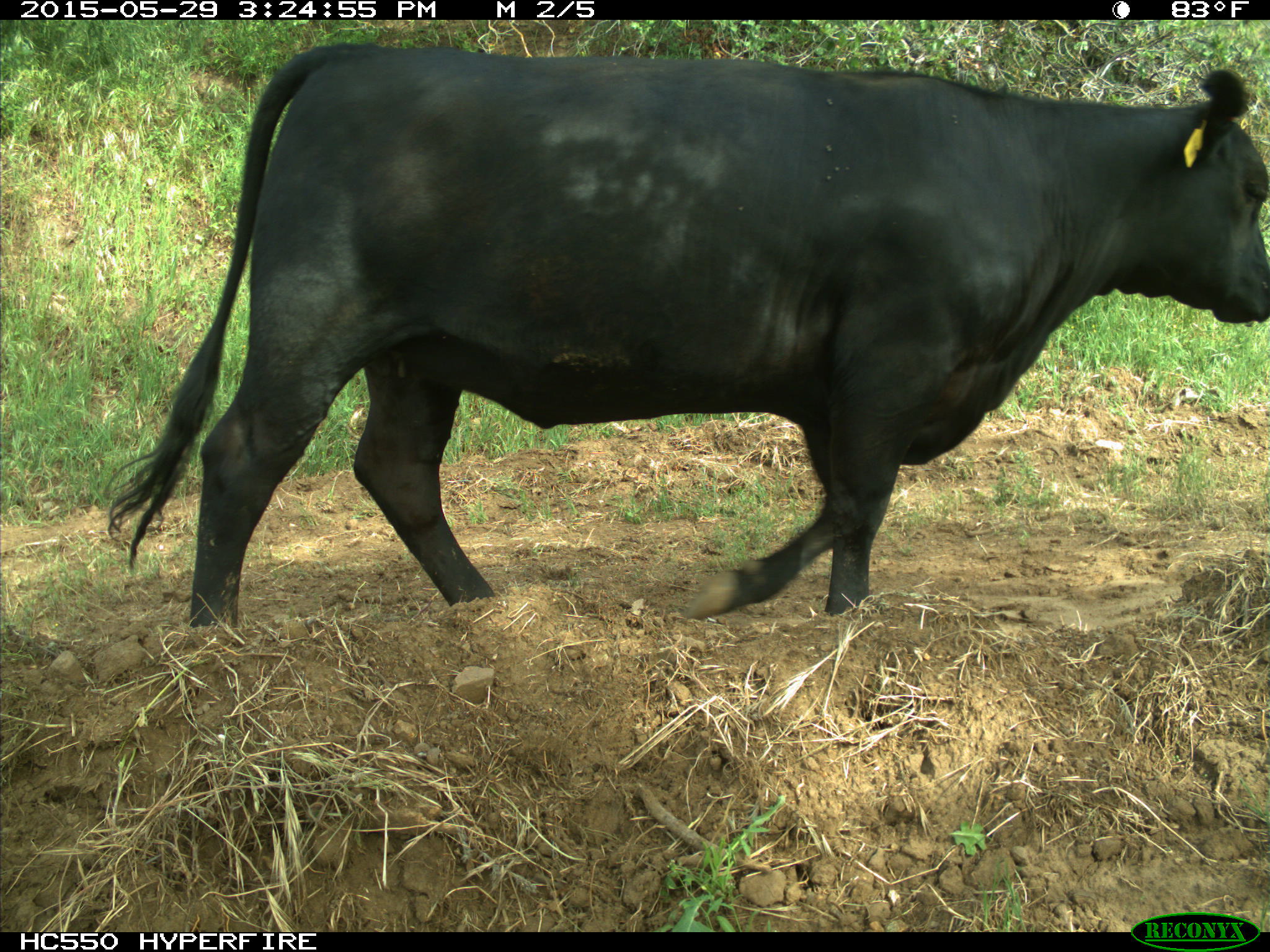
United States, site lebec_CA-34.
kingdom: Animalia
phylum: Chordata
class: Mammalia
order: Artiodactyla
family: Bovidae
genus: Bos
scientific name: Bos taurus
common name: domestic cow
Bos taurus (domestic cow).